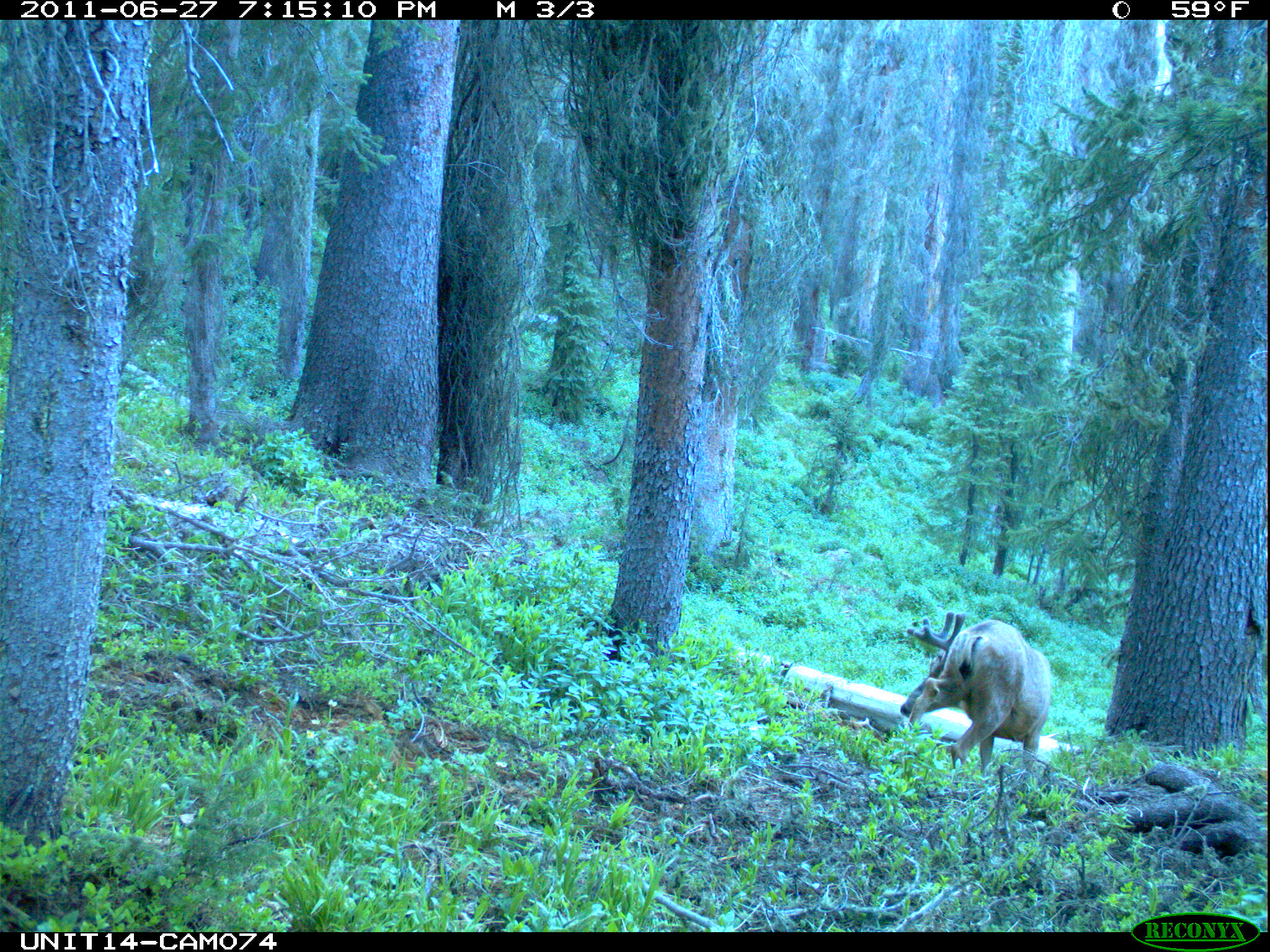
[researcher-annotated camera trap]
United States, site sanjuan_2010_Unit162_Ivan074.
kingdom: Animalia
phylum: Chordata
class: Mammalia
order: Artiodactyla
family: Cervidae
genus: Odocoileus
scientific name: Odocoileus hemionus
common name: mule deer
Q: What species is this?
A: Odocoileus hemionus (mule deer).